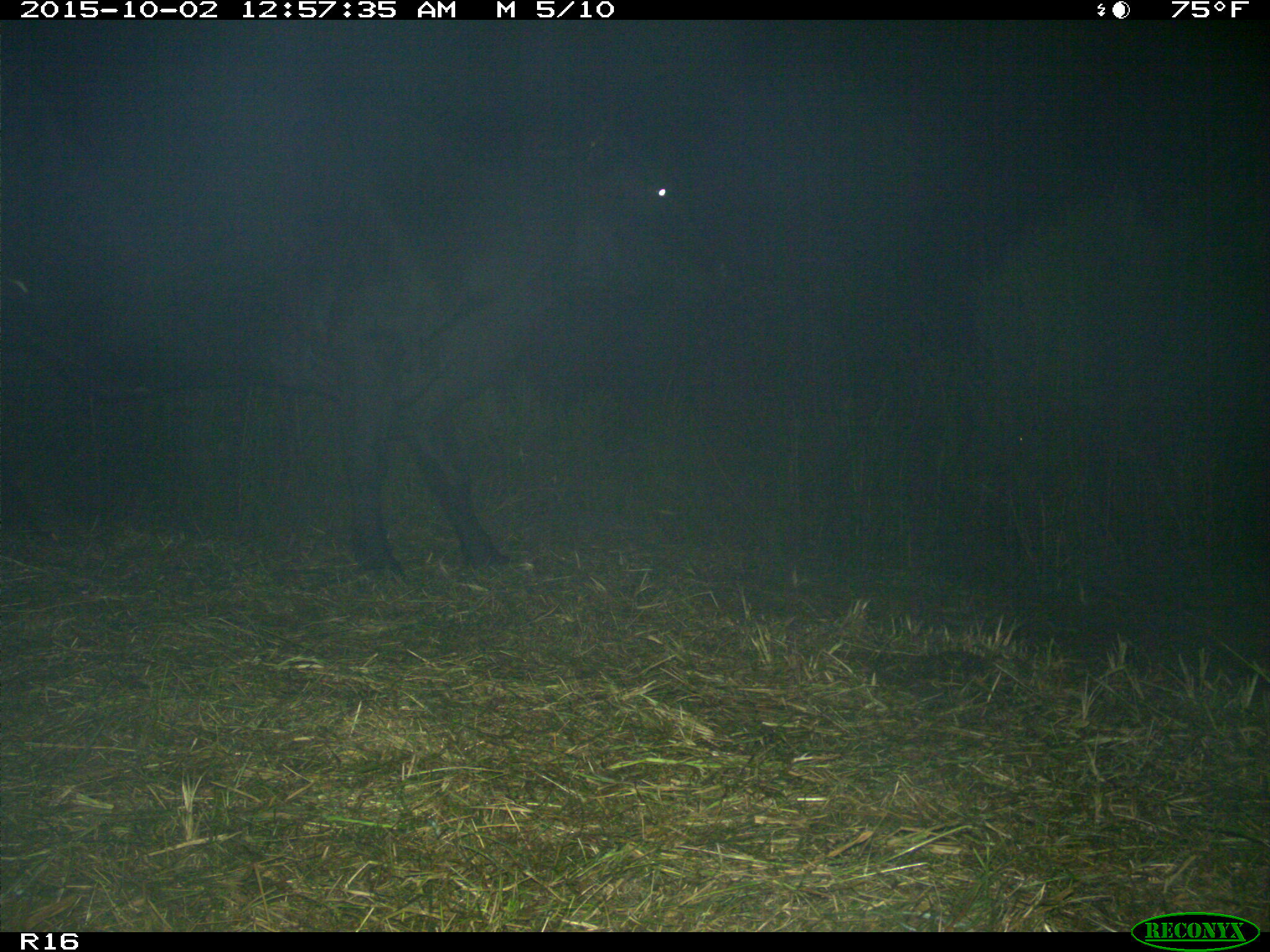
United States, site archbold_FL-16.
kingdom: Animalia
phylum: Chordata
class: Mammalia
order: Artiodactyla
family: Bovidae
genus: Bos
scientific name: Bos taurus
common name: domestic cow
Bos taurus (domestic cow).